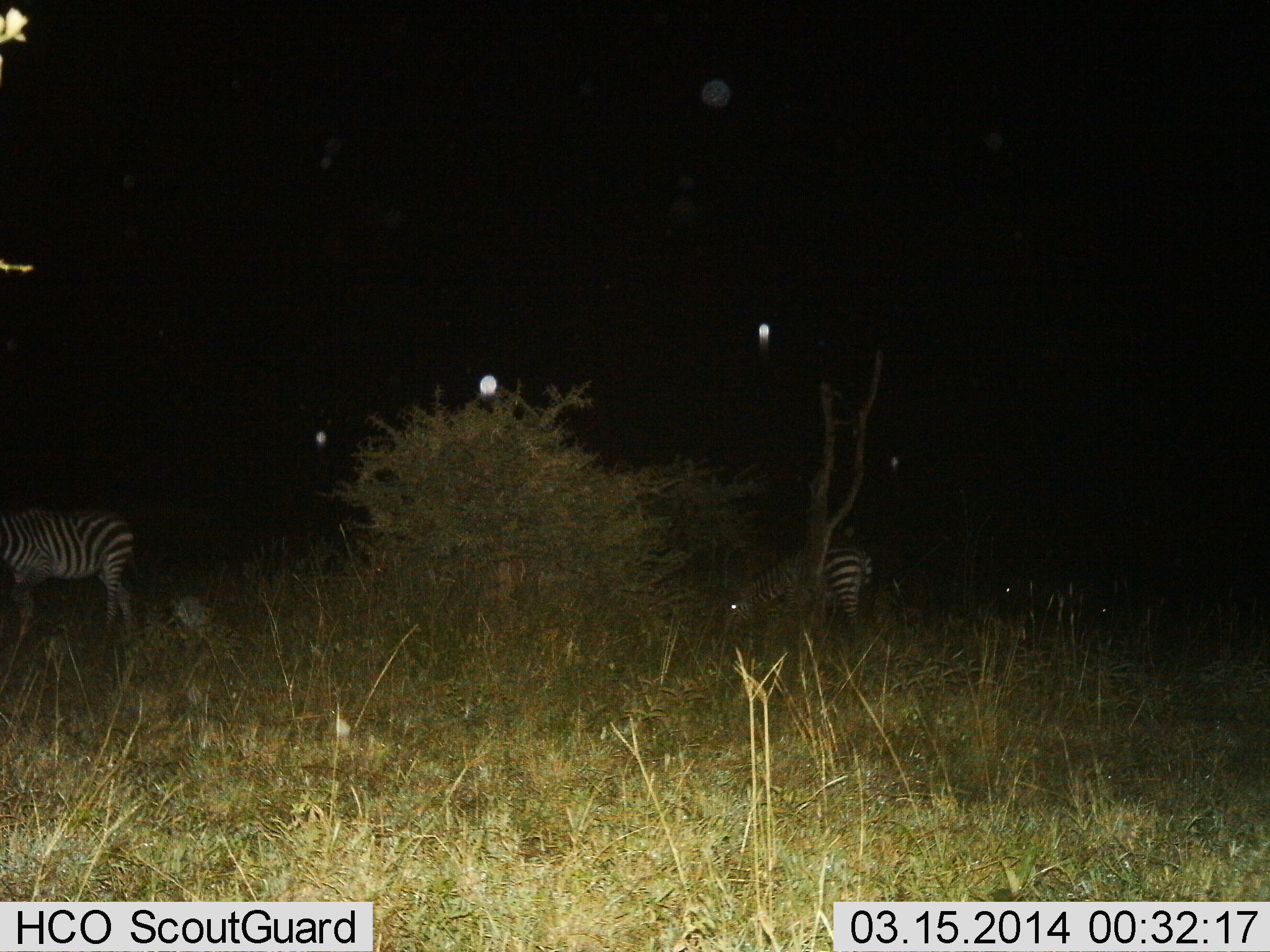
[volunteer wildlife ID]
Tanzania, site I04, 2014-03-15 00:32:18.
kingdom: Animalia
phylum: Chordata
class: Mammalia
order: Perissodactyla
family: Equidae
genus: Equus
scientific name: Equus quagga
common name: plains zebra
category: zebra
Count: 2.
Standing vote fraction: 60%.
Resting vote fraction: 0%.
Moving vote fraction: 20%.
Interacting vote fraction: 0%.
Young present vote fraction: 10%.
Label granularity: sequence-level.